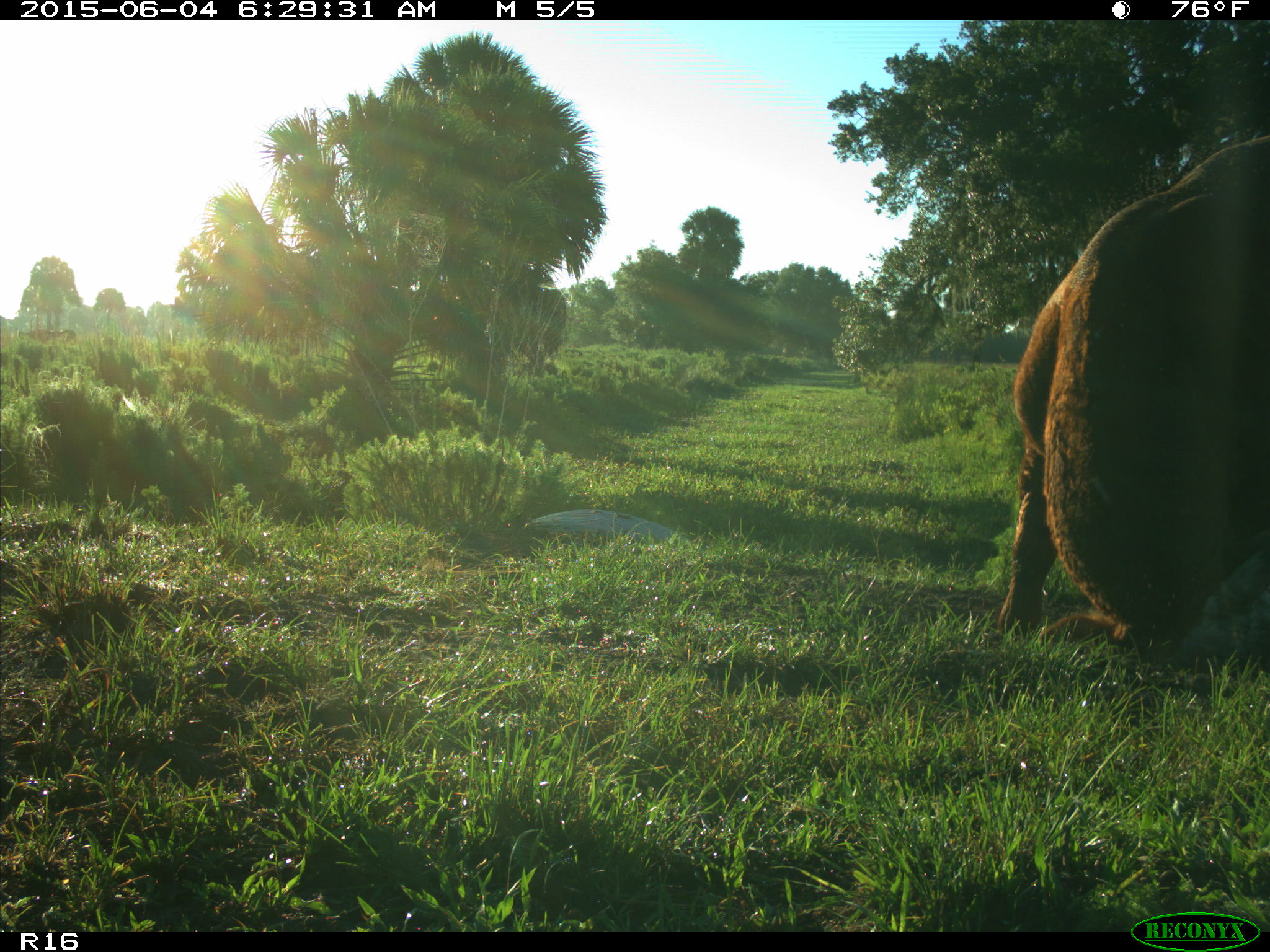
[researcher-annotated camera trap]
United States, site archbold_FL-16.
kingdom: Animalia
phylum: Chordata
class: Mammalia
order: Artiodactyla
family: Bovidae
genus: Bos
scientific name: Bos taurus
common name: domestic cow